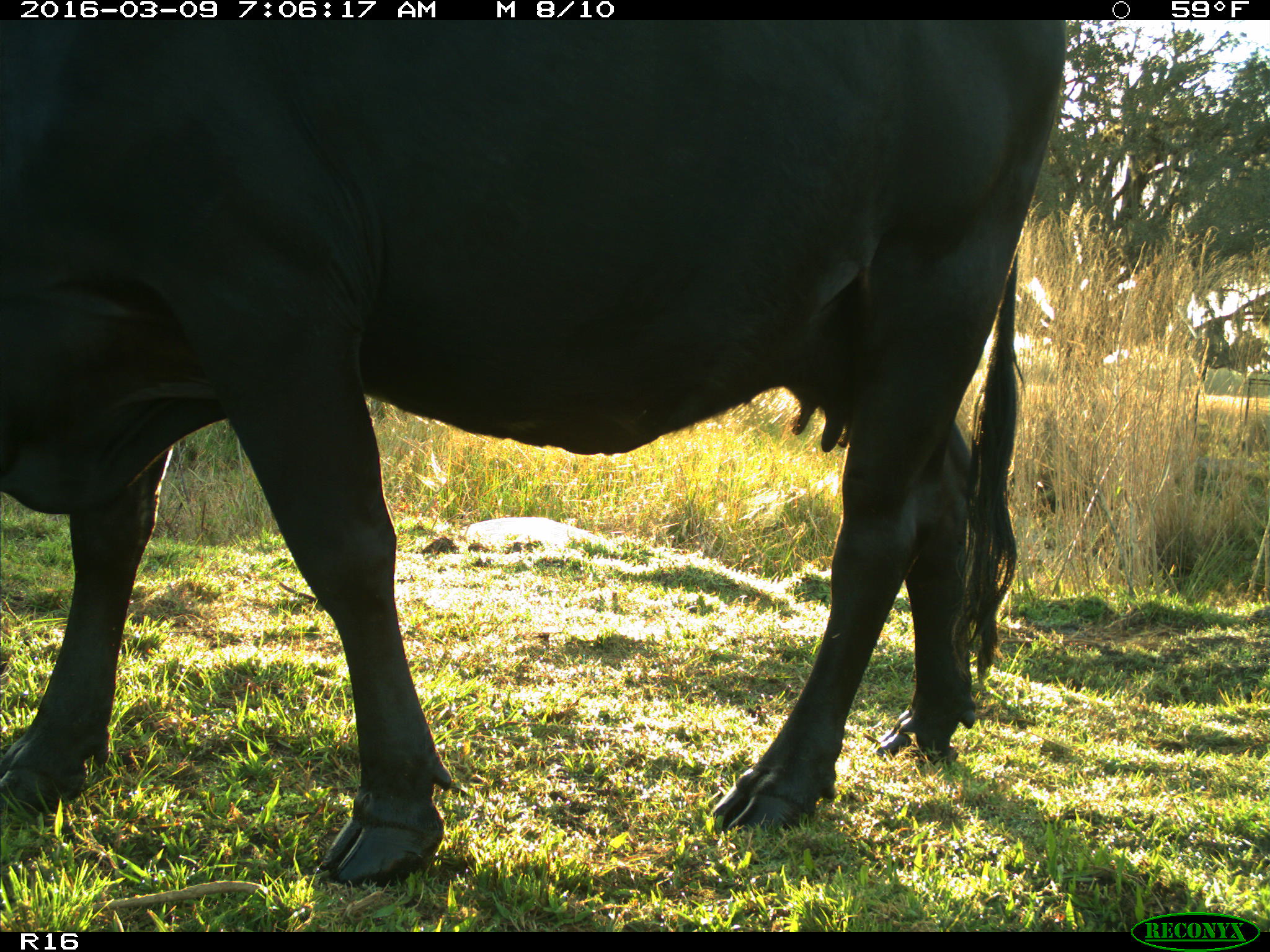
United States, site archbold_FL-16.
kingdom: Animalia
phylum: Chordata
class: Mammalia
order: Artiodactyla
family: Bovidae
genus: Bos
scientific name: Bos taurus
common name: domestic cow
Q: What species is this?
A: Bos taurus (domestic cow).